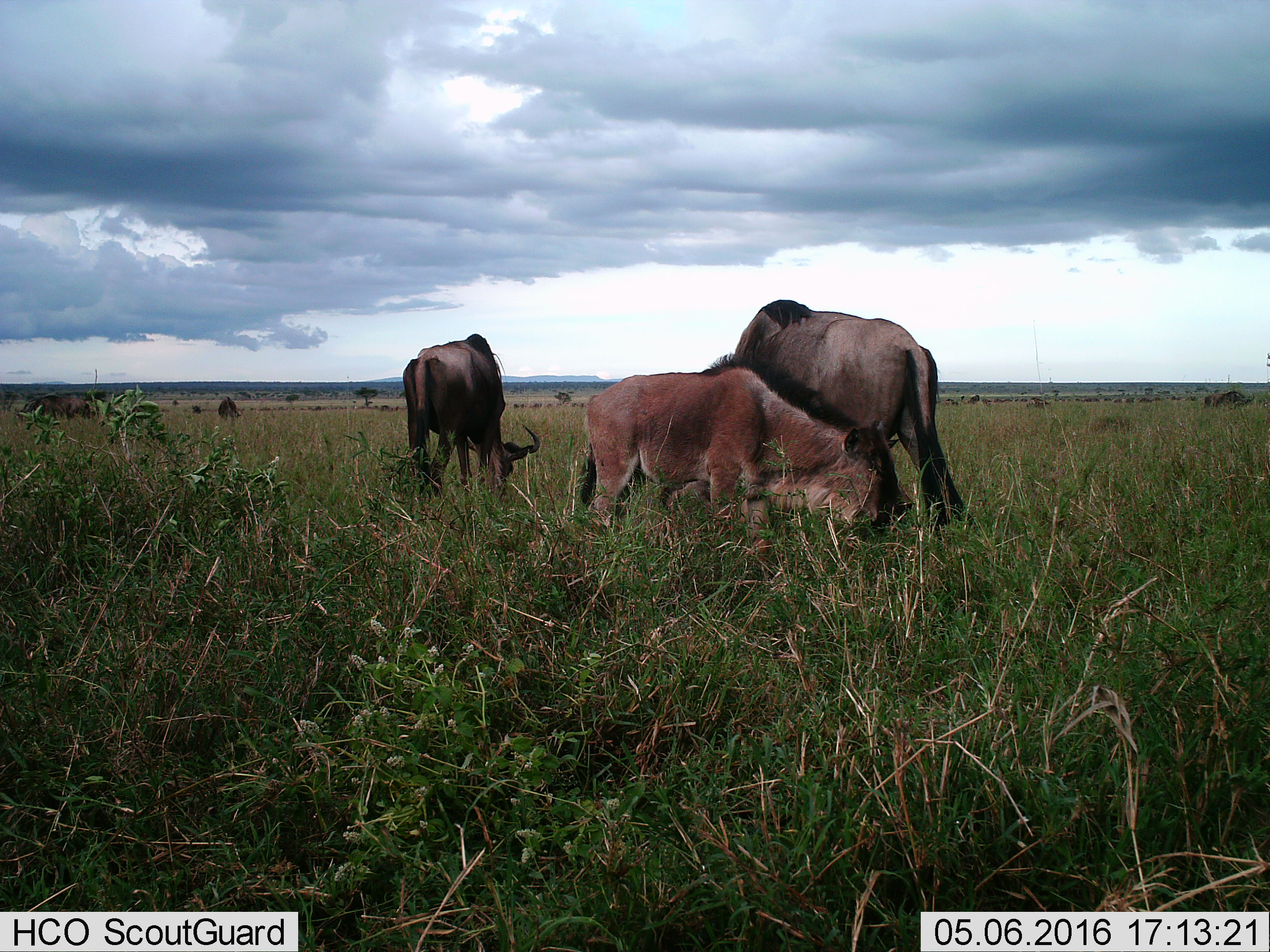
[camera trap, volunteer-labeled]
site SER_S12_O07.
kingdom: Animalia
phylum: Chordata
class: Mammalia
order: Artiodactyla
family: Bovidae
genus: Connochaetes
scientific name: Connochaetes taurinus taurinus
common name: blue wildebeest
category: wildebeestblue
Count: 6.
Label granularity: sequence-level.